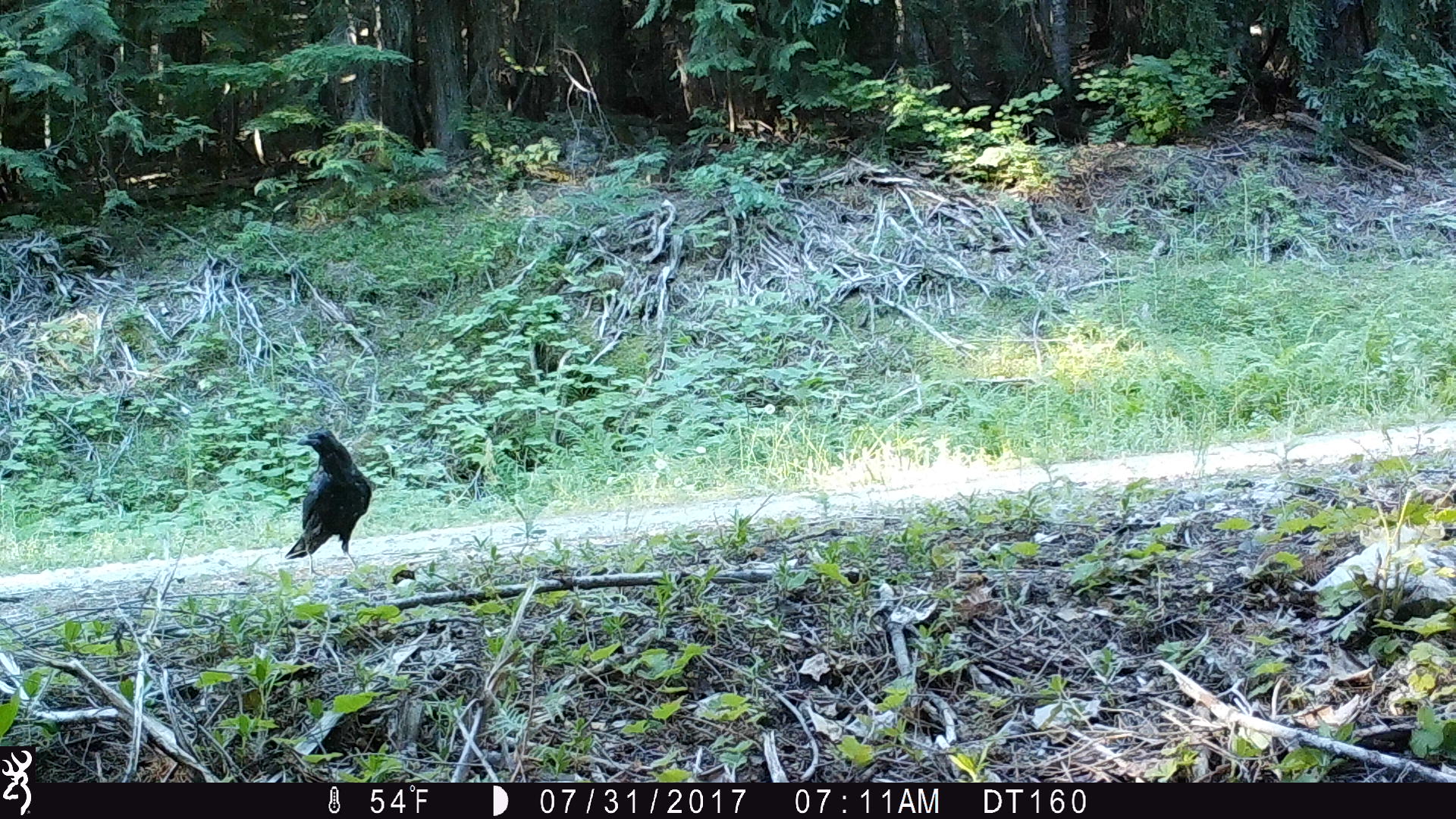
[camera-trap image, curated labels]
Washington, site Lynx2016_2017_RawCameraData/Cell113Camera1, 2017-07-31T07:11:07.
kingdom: Animalia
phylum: Chordata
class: Aves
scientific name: Aves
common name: birds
Aves (birds). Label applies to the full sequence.